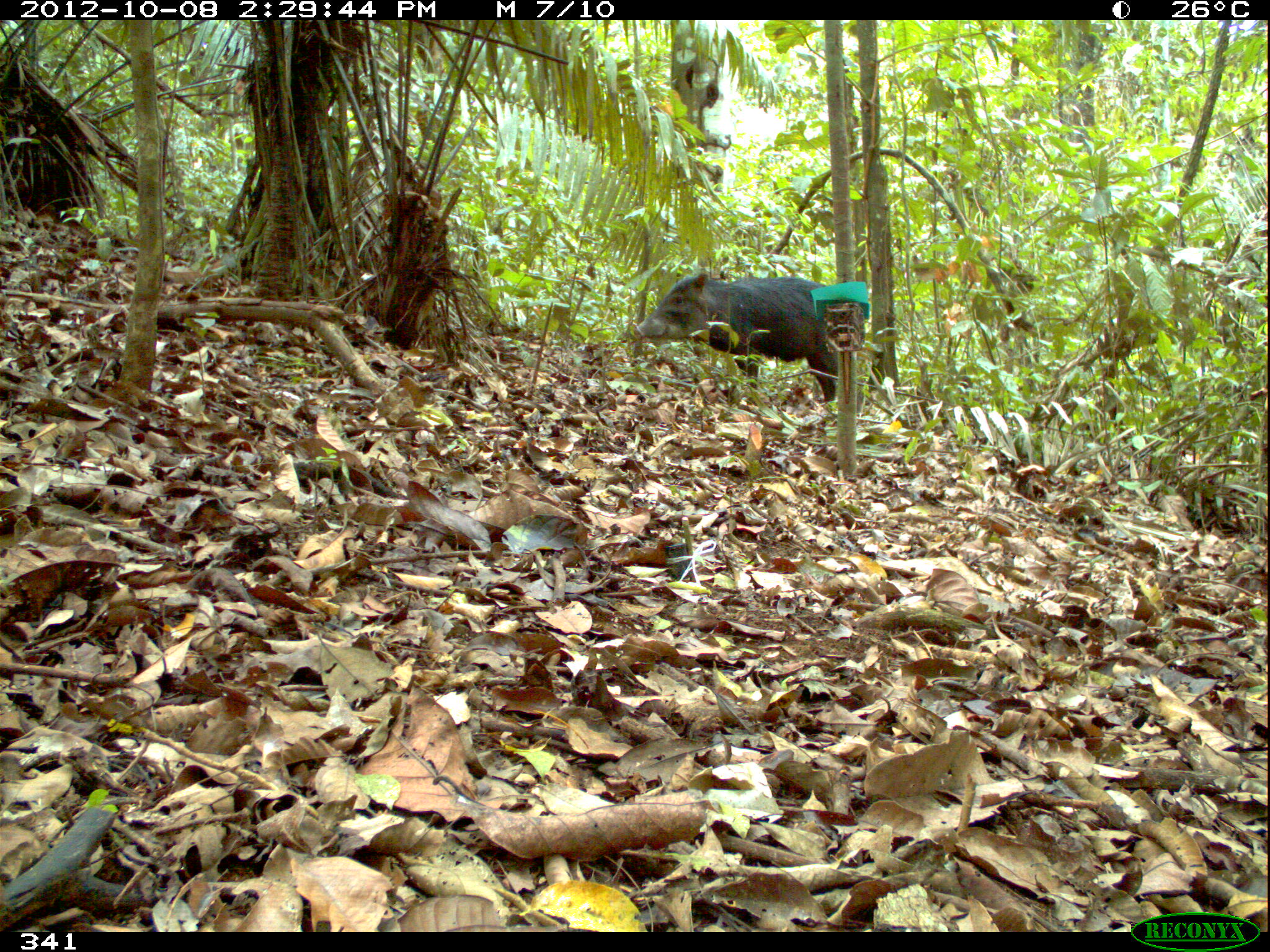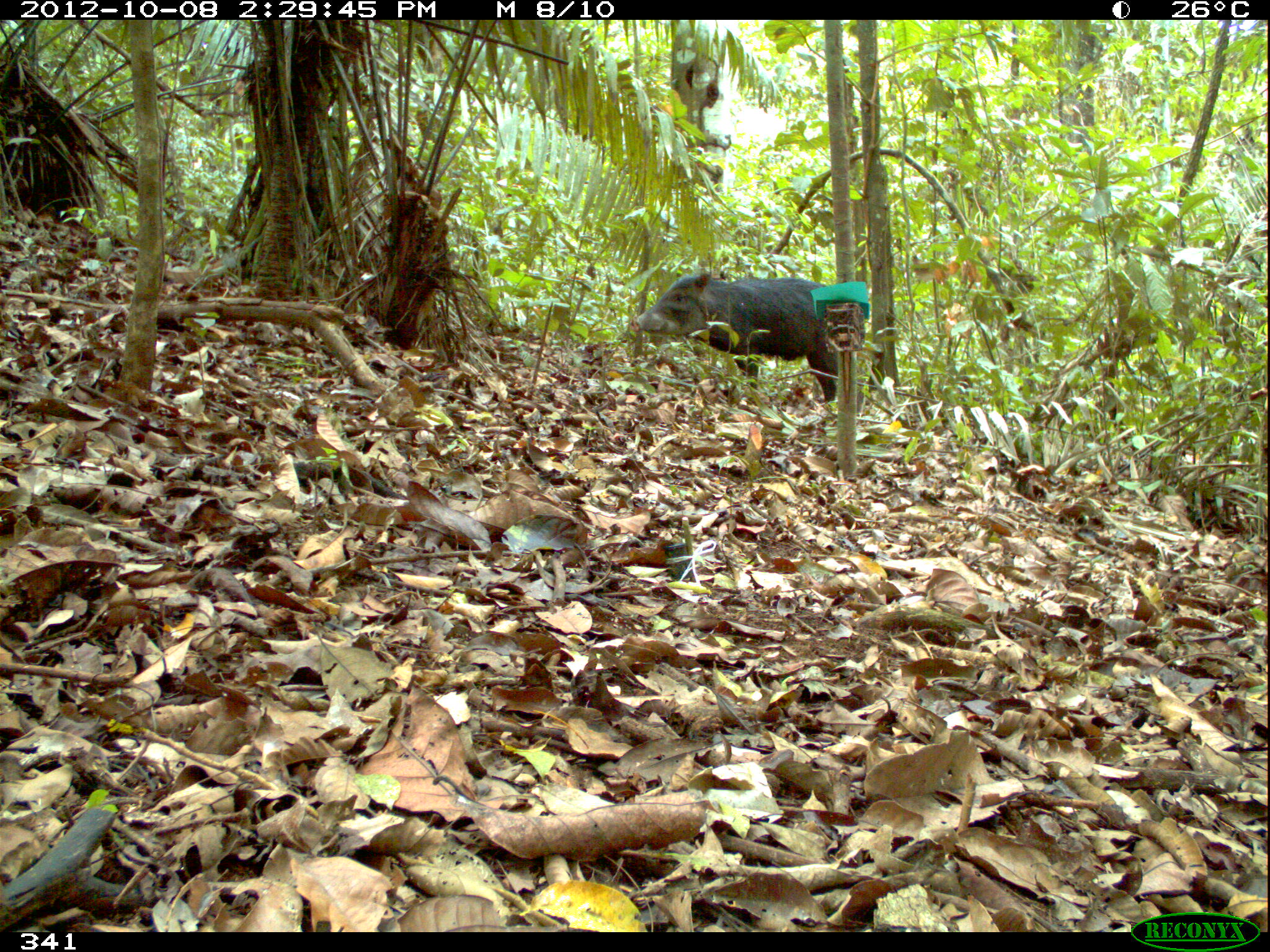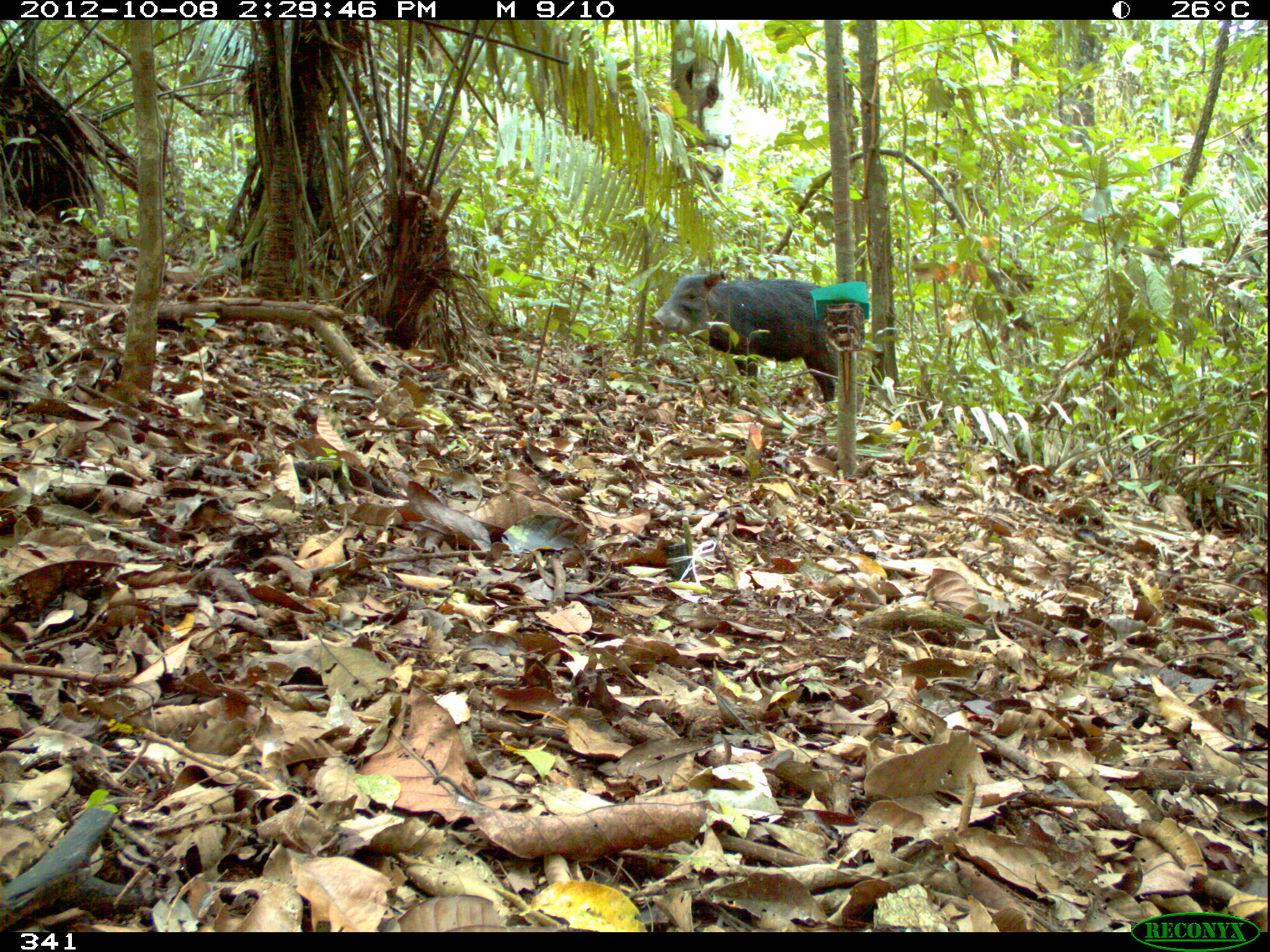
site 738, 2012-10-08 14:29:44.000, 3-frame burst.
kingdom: Animalia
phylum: Chordata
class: Mammalia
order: Artiodactyla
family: Tayassuidae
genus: Tayassu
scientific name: Tayassu pecari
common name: white-lipped peccary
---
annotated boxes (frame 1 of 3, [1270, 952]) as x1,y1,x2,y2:
tayassu pecari: 633,268,837,411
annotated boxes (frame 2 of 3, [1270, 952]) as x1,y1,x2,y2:
tayassu pecari: 629,269,839,403